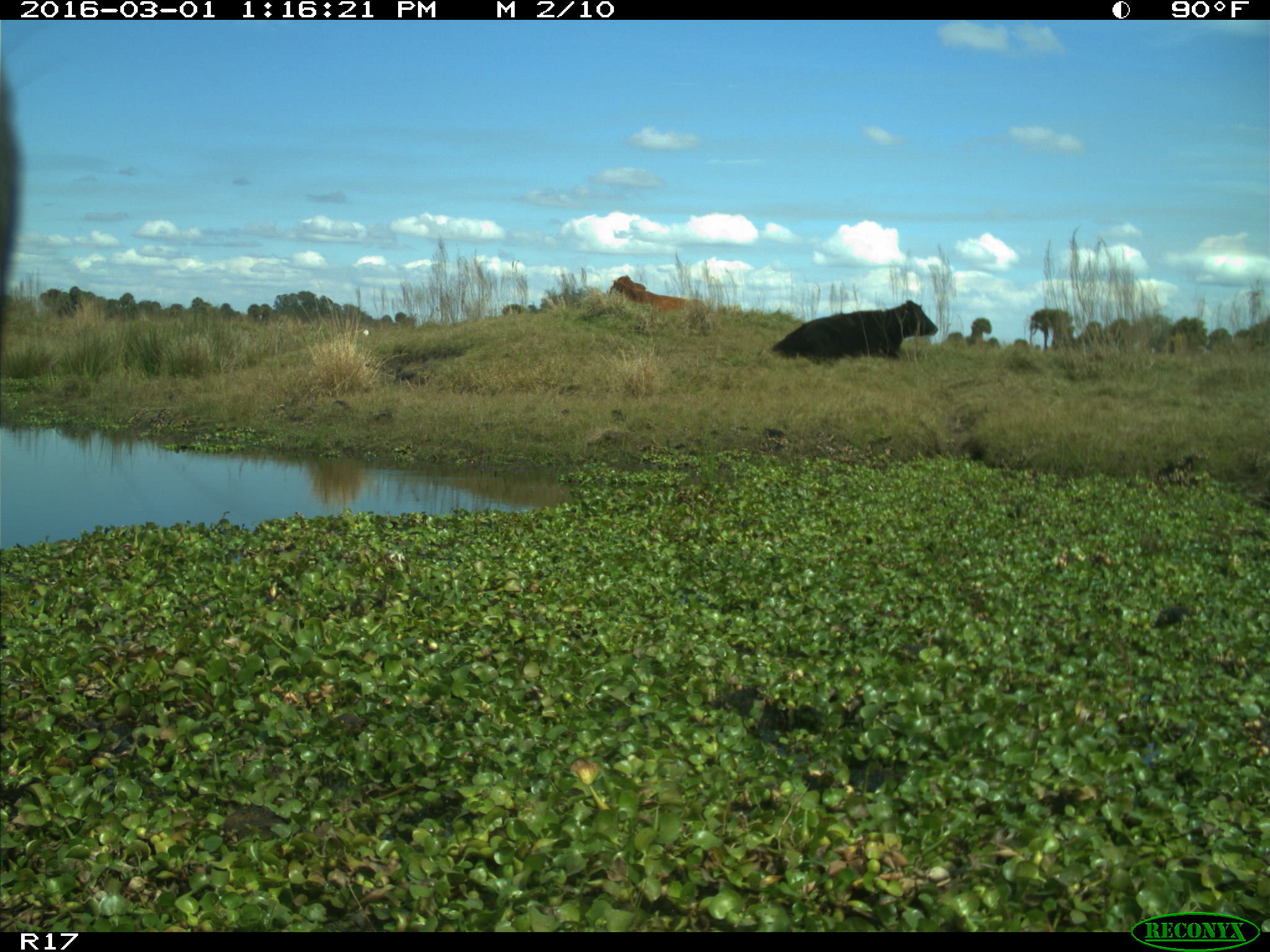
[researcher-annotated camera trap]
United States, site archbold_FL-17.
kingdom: Animalia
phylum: Chordata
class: Mammalia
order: Artiodactyla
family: Bovidae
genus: Bos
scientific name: Bos taurus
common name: domestic cow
Bos taurus (domestic cow).